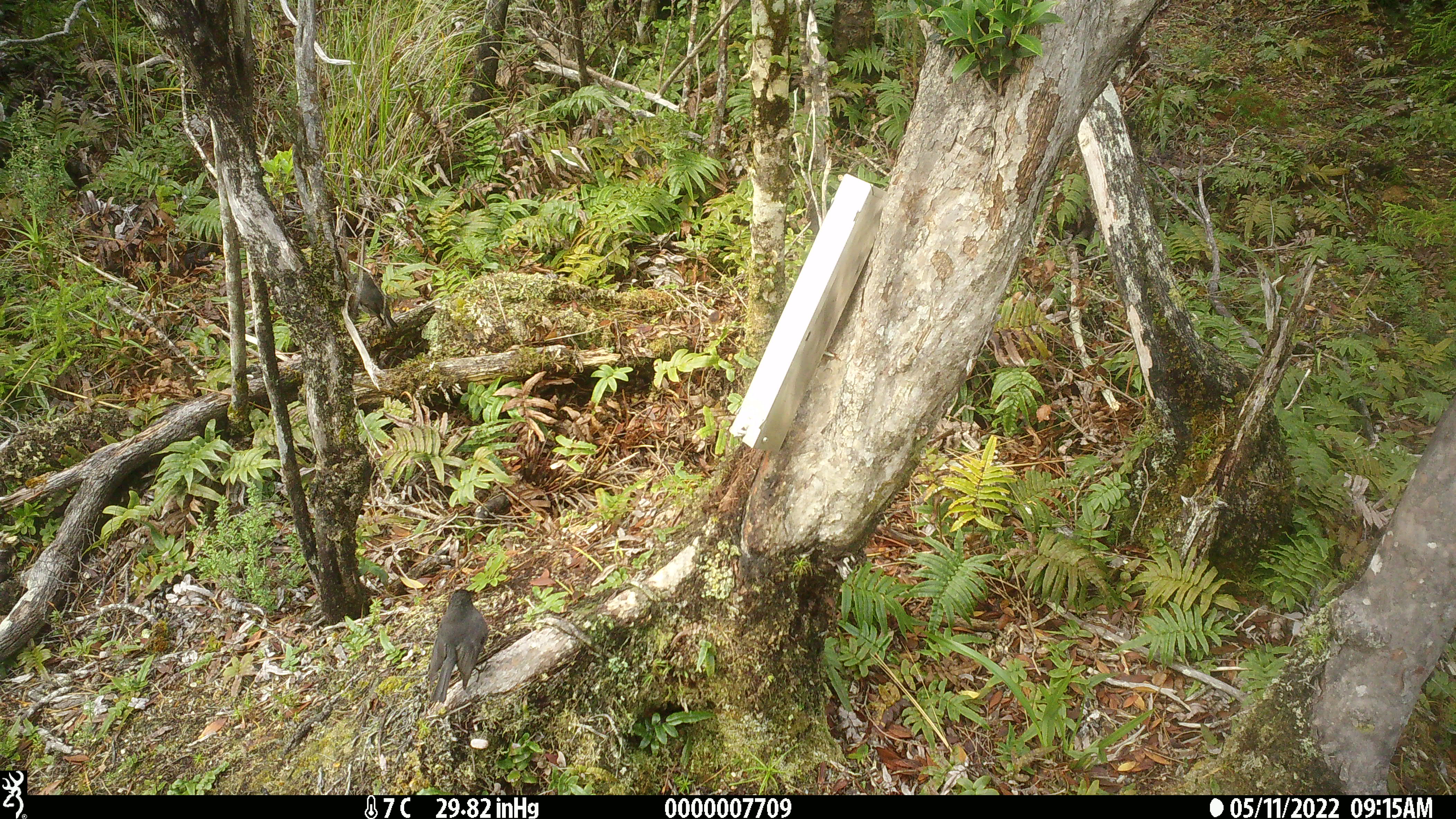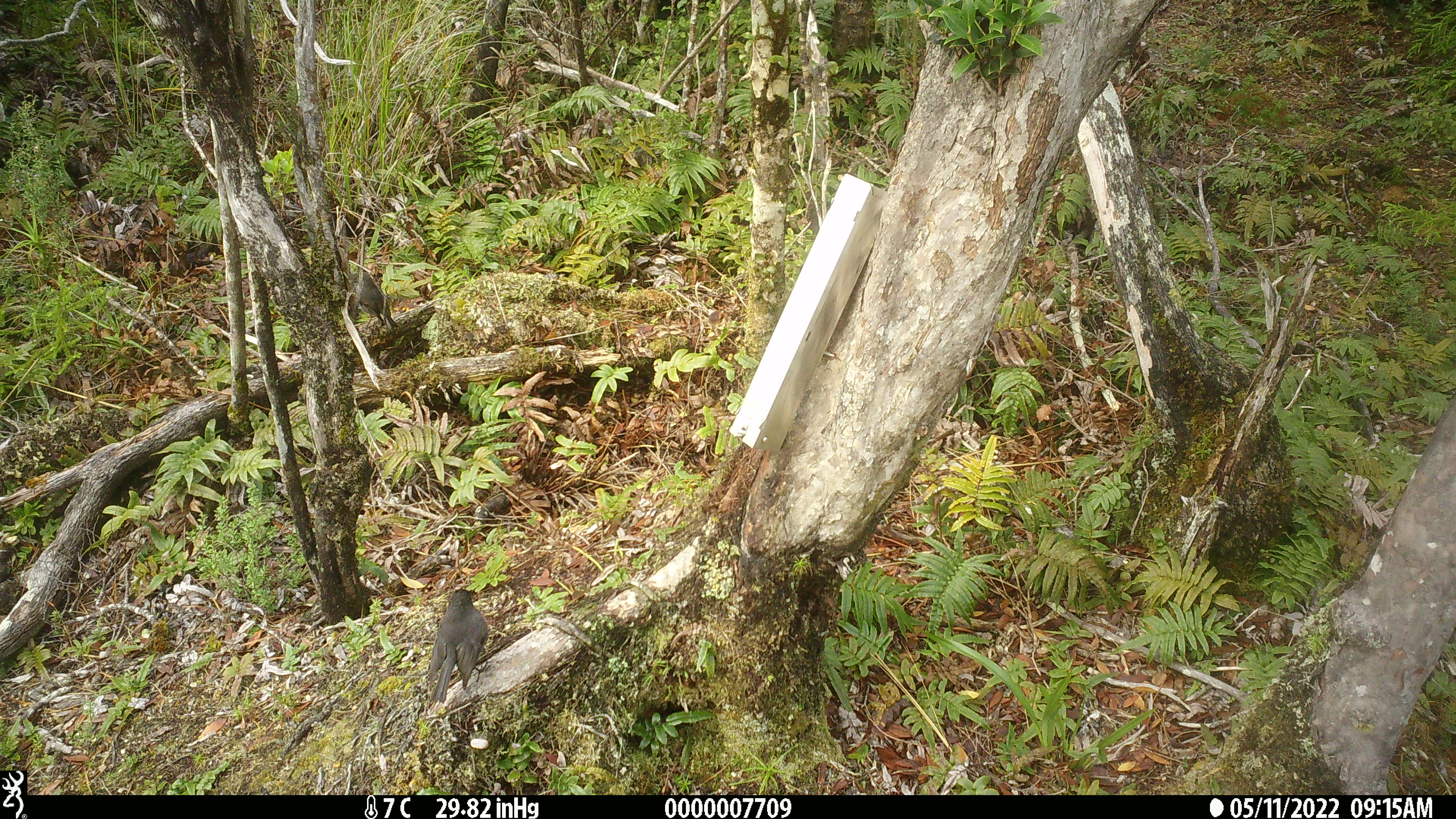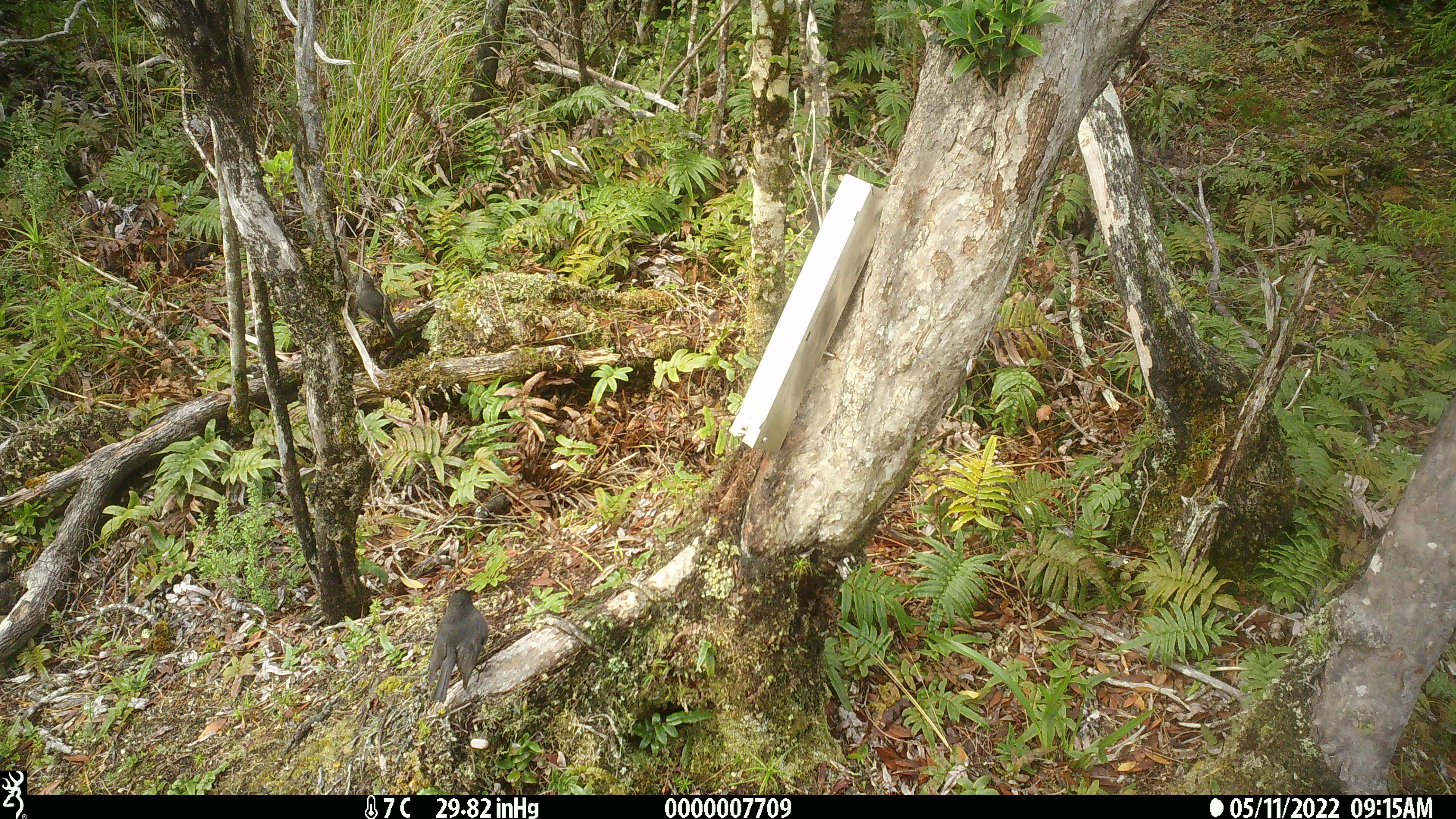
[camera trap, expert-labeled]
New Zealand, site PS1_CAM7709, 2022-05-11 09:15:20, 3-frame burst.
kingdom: Animalia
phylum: Chordata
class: Aves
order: Passeriformes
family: Petroicidae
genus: Petroica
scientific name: Petroica australis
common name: new zealand robin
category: robin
Robin (new zealand robin) (Petroica australis).